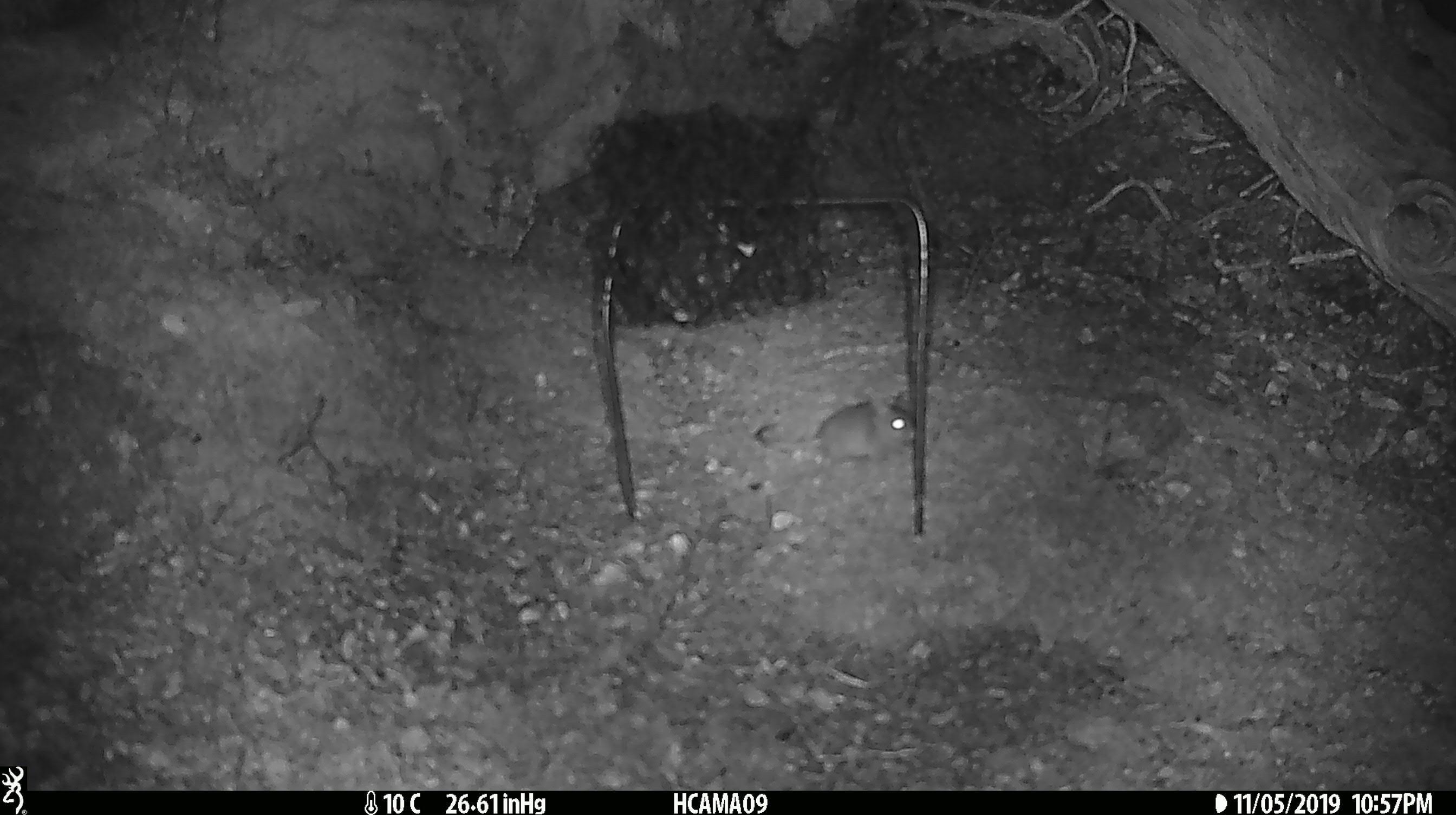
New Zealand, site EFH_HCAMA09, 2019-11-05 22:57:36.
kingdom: Animalia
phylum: Chordata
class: Mammalia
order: Rodentia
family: Muridae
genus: Mus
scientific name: Mus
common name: mouse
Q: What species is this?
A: Mouse (Mus).